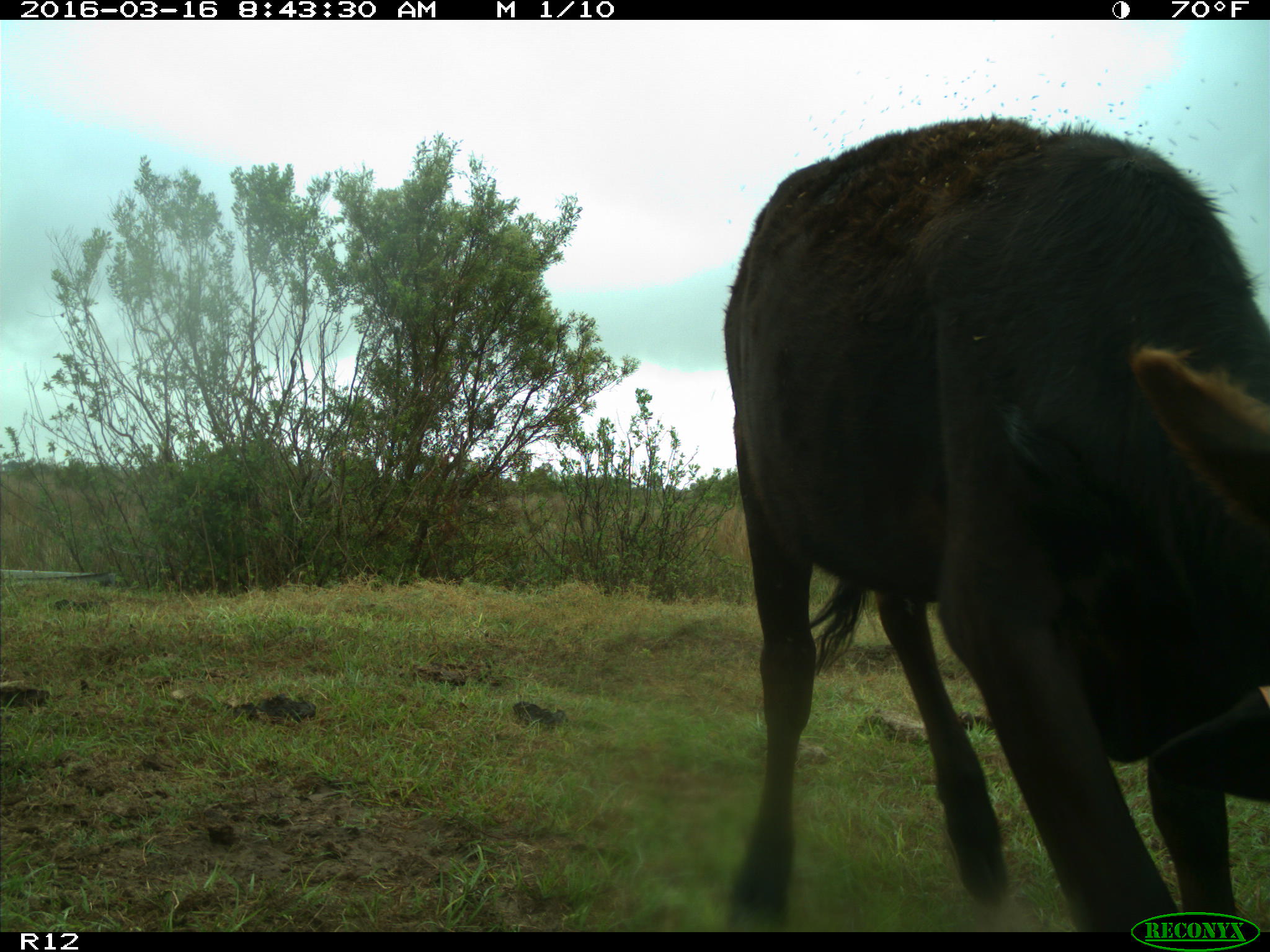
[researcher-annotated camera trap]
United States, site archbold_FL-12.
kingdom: Animalia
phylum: Chordata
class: Mammalia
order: Artiodactyla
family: Bovidae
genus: Bos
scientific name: Bos taurus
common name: domestic cow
Bos taurus (domestic cow).